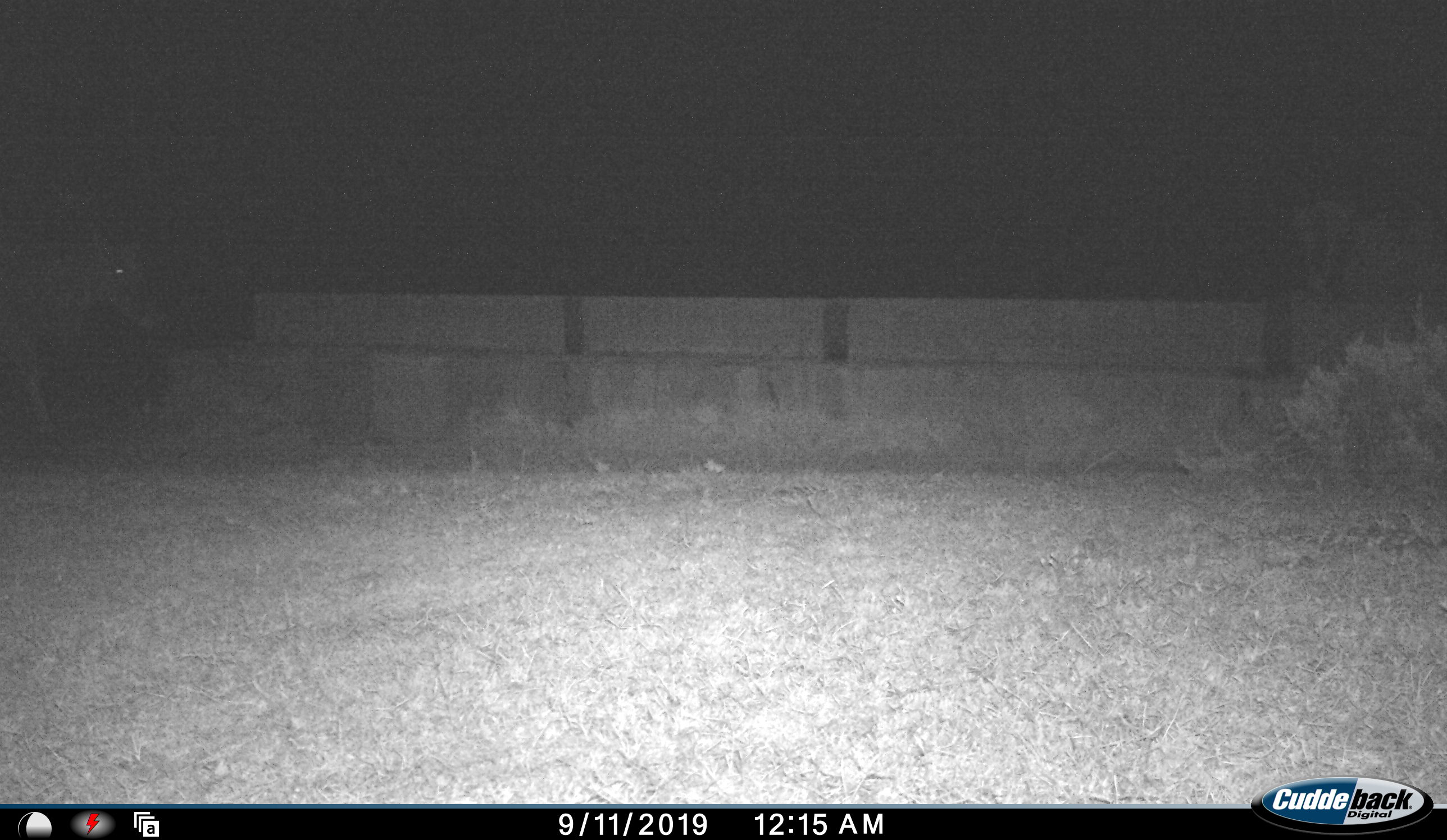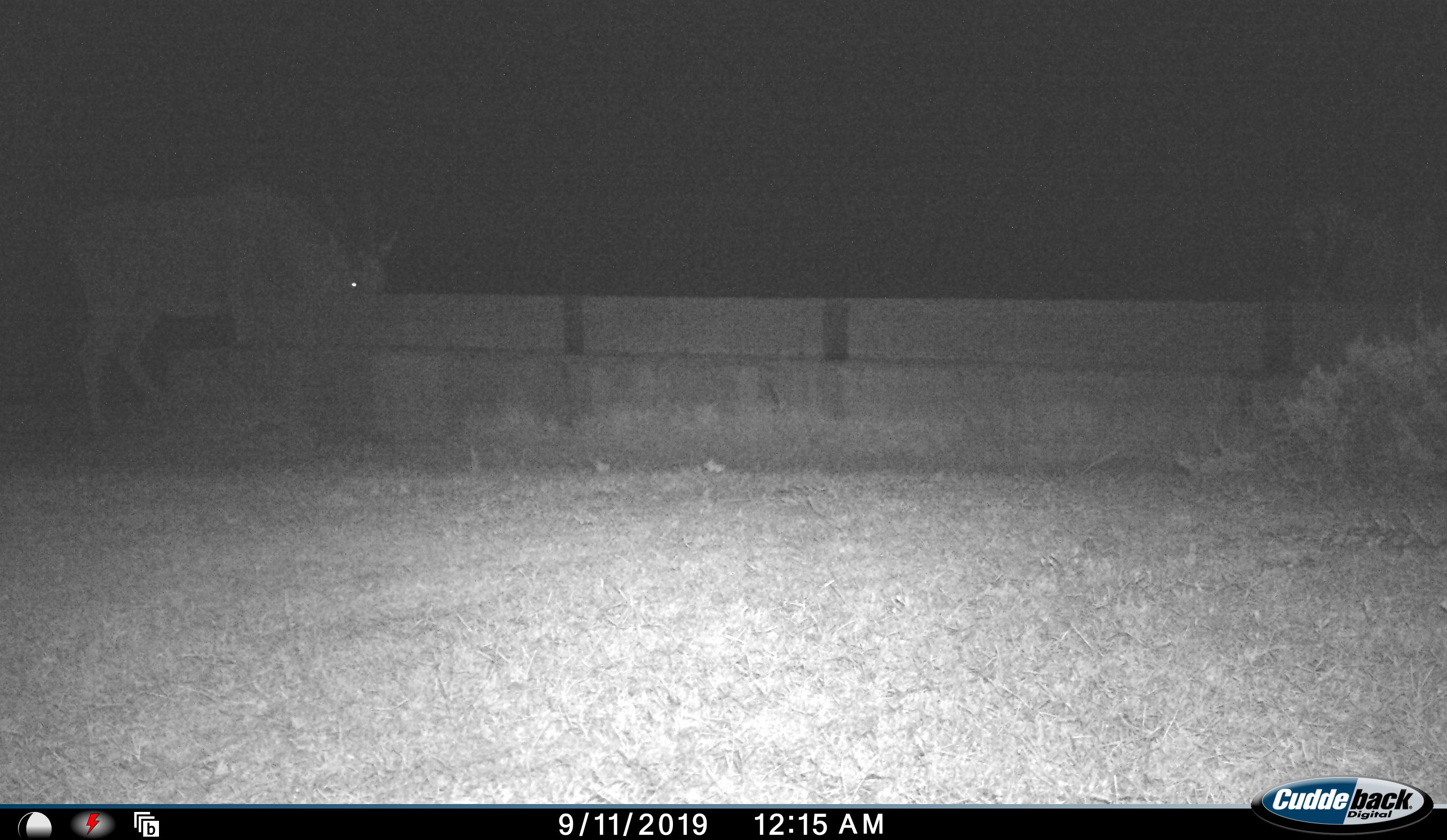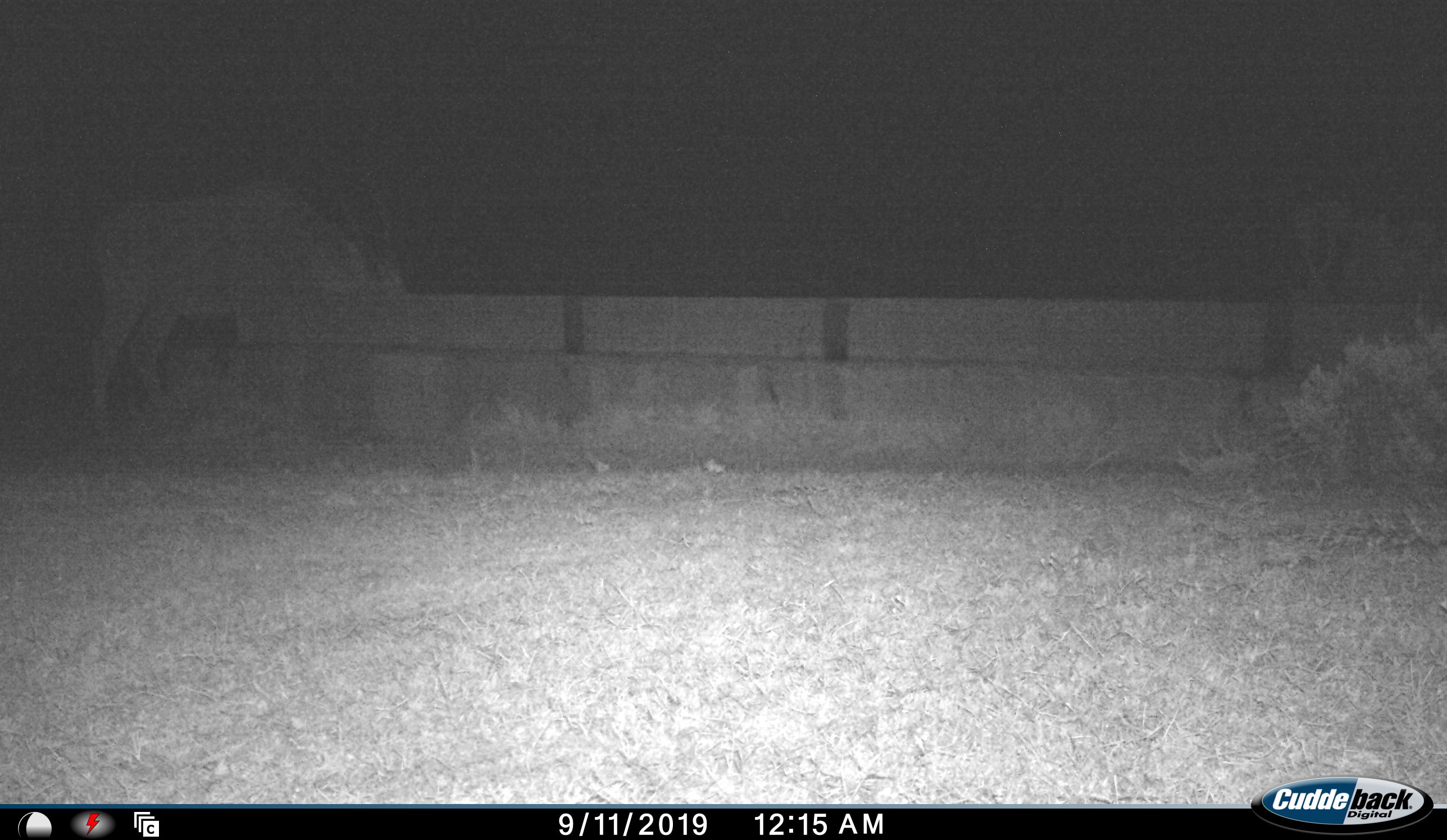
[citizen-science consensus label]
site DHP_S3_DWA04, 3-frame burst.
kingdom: Animalia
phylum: Chordata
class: Mammalia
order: Artiodactyla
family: Bovidae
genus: Tragelaphus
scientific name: Tragelaphus oryx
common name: eland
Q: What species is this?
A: Eland (Tragelaphus oryx).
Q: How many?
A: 1.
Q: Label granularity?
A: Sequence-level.